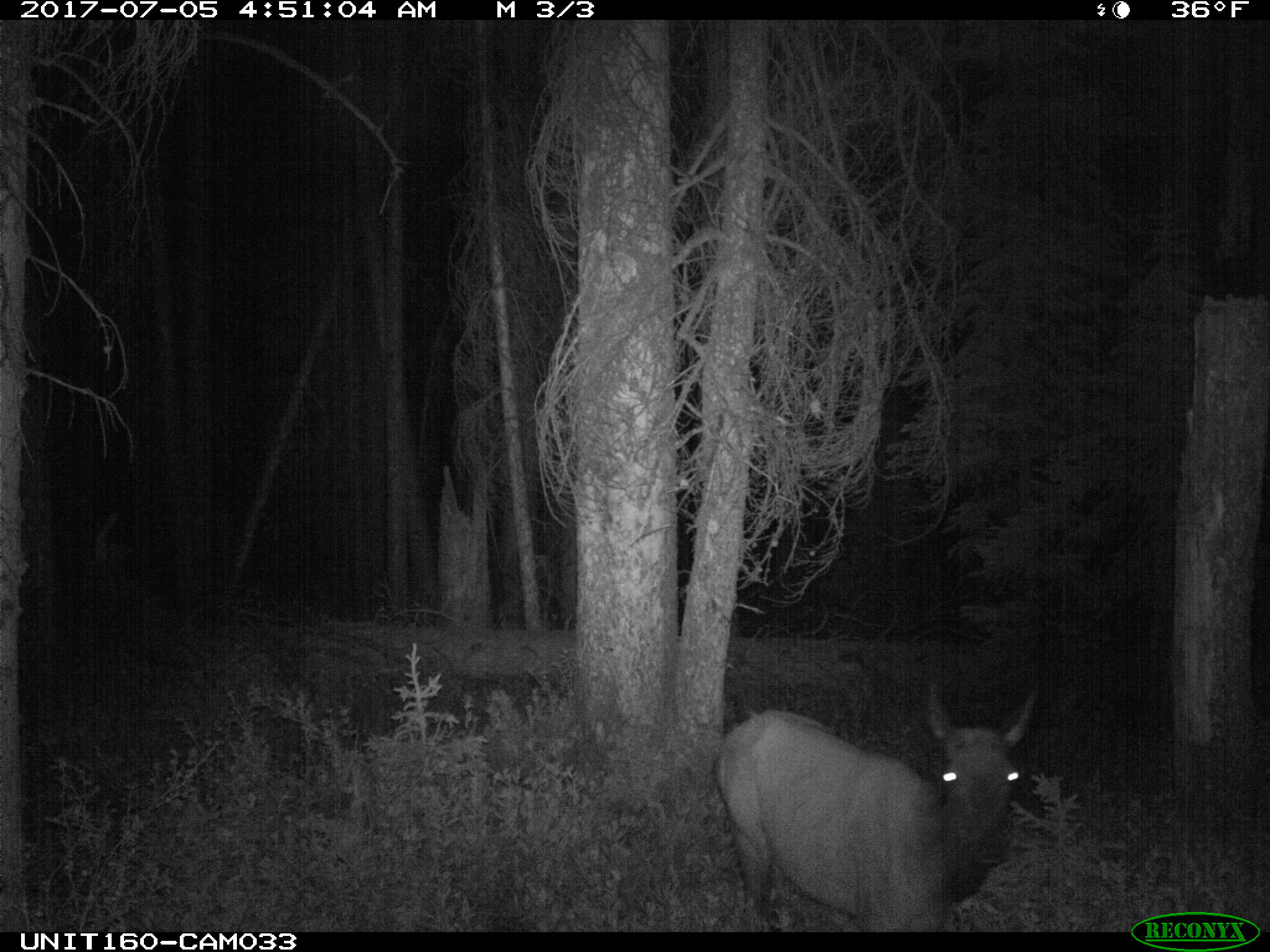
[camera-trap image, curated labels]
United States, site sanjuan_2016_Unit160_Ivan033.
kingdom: Animalia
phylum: Chordata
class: Mammalia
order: Artiodactyla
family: Cervidae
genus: Cervus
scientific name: Cervus elaphus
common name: red deer